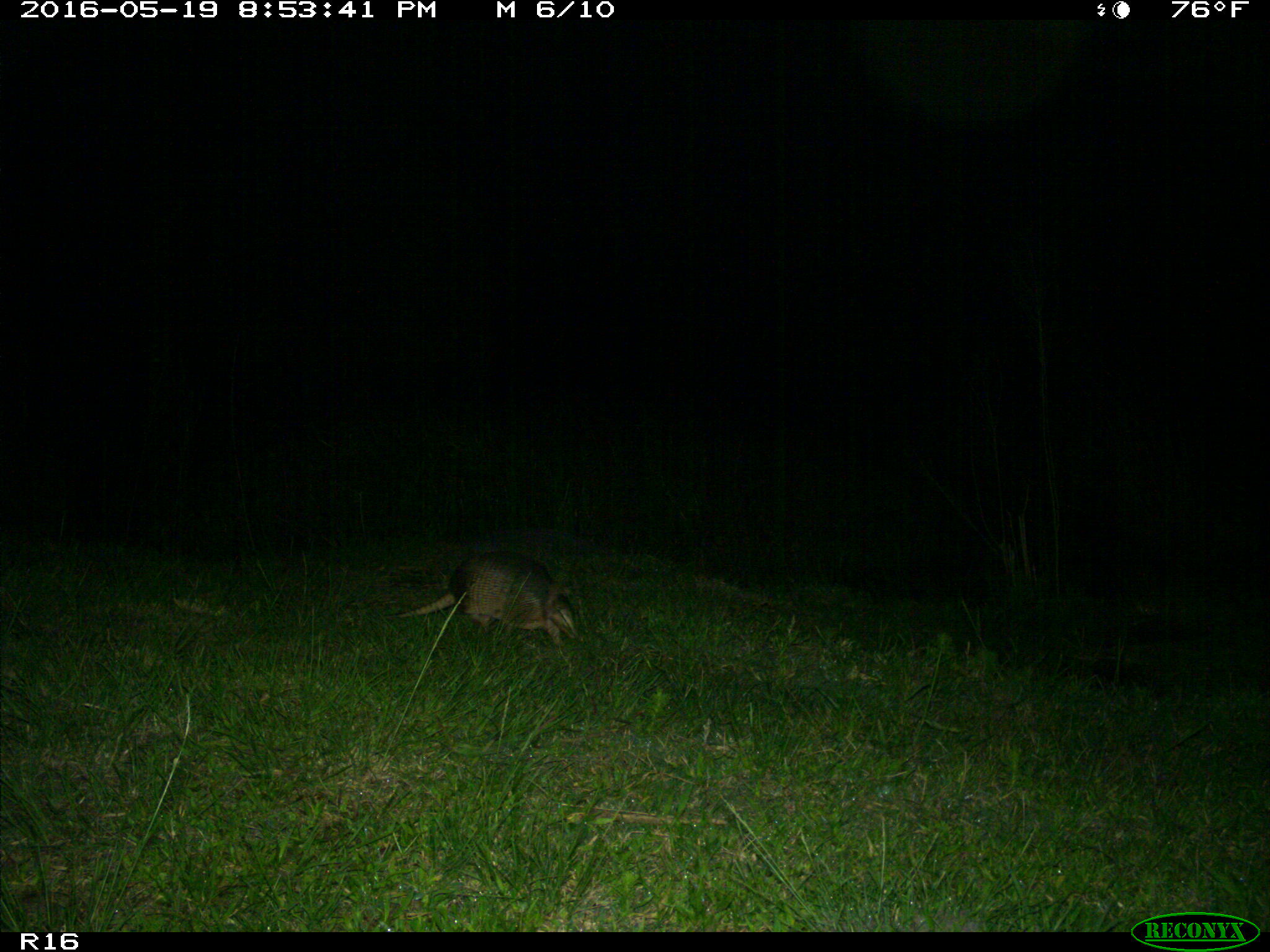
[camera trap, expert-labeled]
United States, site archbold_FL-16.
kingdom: Animalia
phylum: Chordata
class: Mammalia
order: Cingulata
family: Dasypodidae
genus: Dasypus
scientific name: Dasypus novemcinctus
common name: nine-banded armadillo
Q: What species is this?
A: Dasypus novemcinctus (nine-banded armadillo).